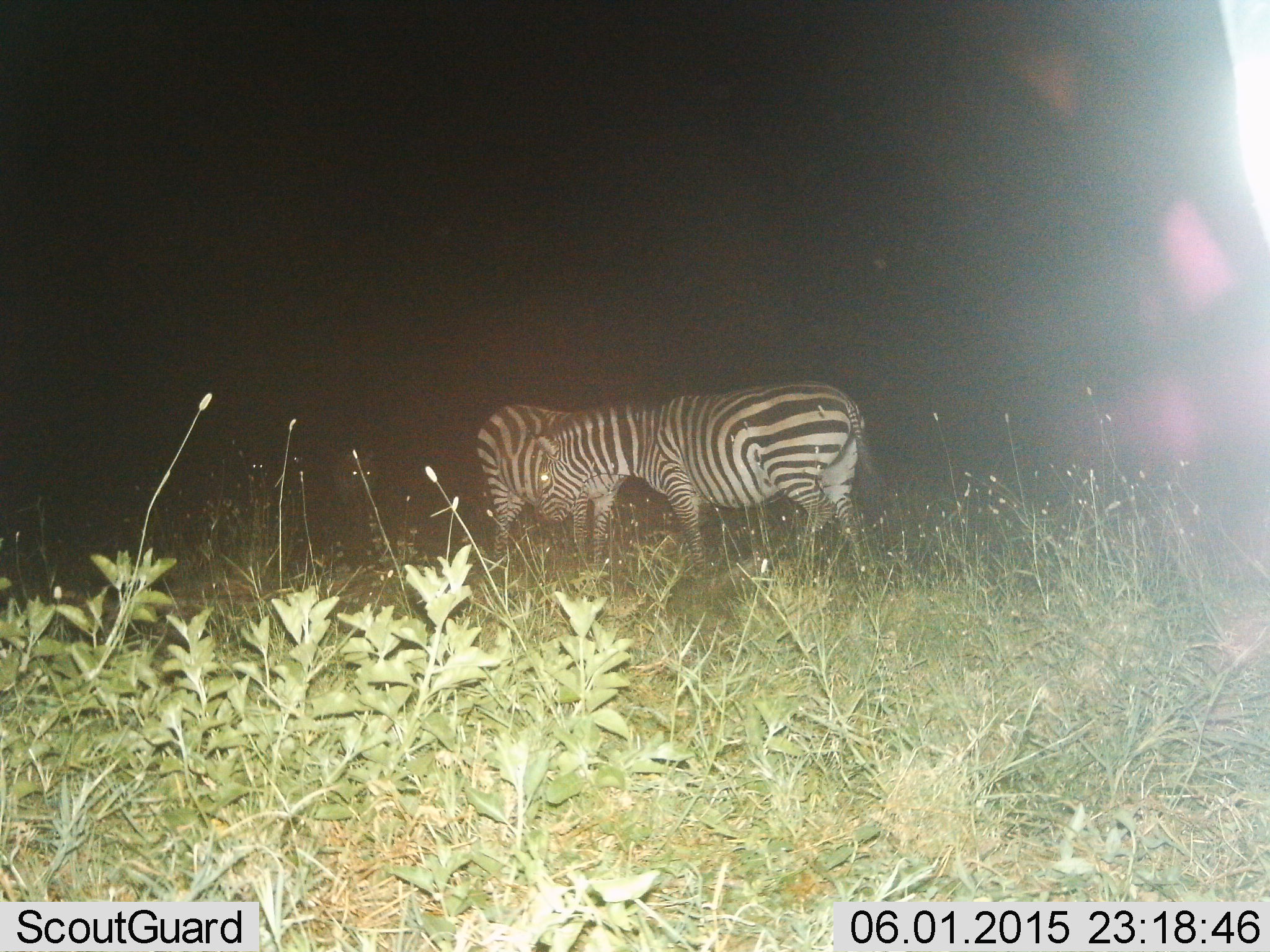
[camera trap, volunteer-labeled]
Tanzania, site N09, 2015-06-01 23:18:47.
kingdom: Animalia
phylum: Chordata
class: Mammalia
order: Perissodactyla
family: Equidae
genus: Equus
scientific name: Equus quagga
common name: plains zebra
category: zebra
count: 3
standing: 100%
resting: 0%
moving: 0%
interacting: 0%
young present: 0%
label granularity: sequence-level